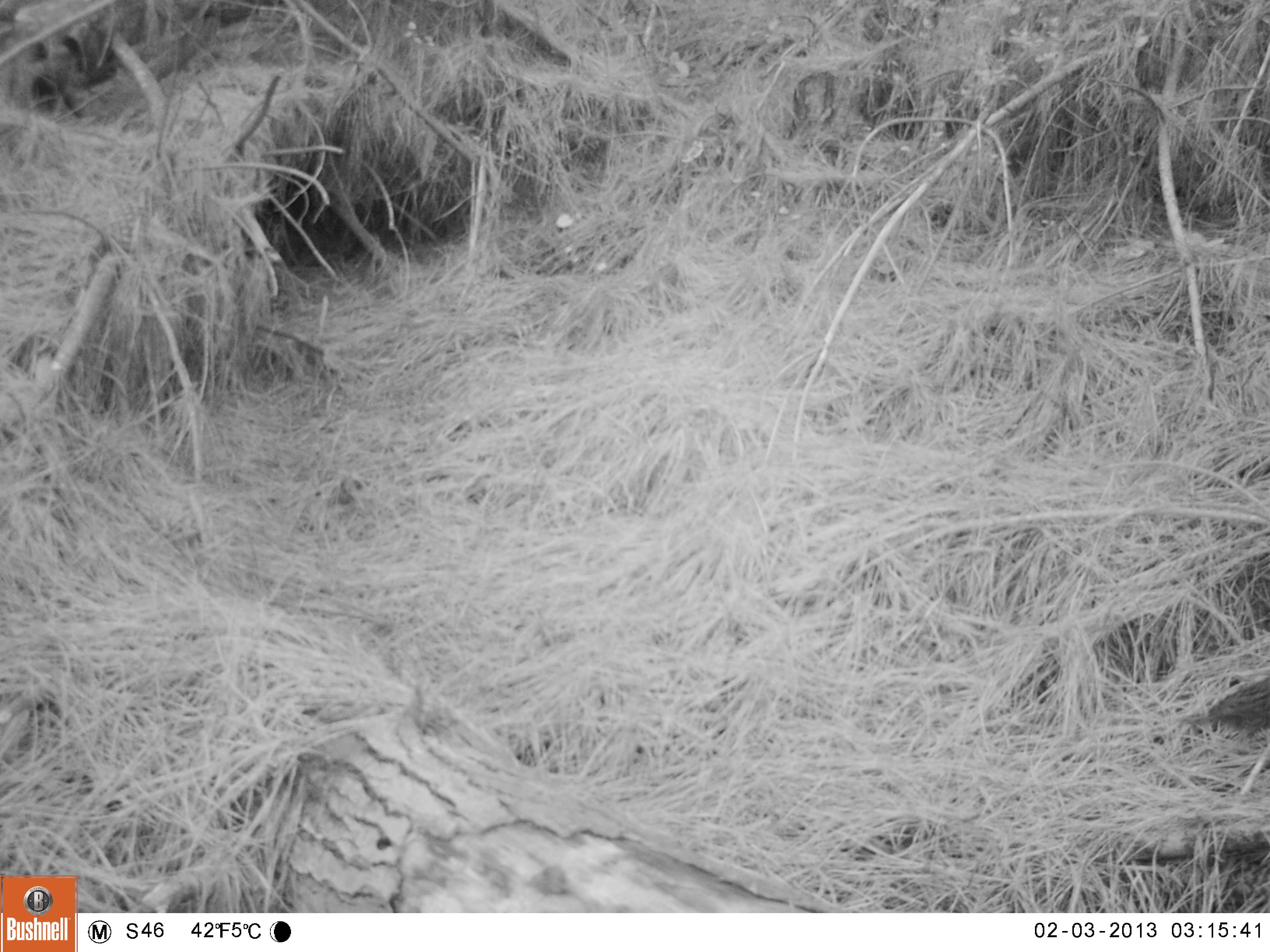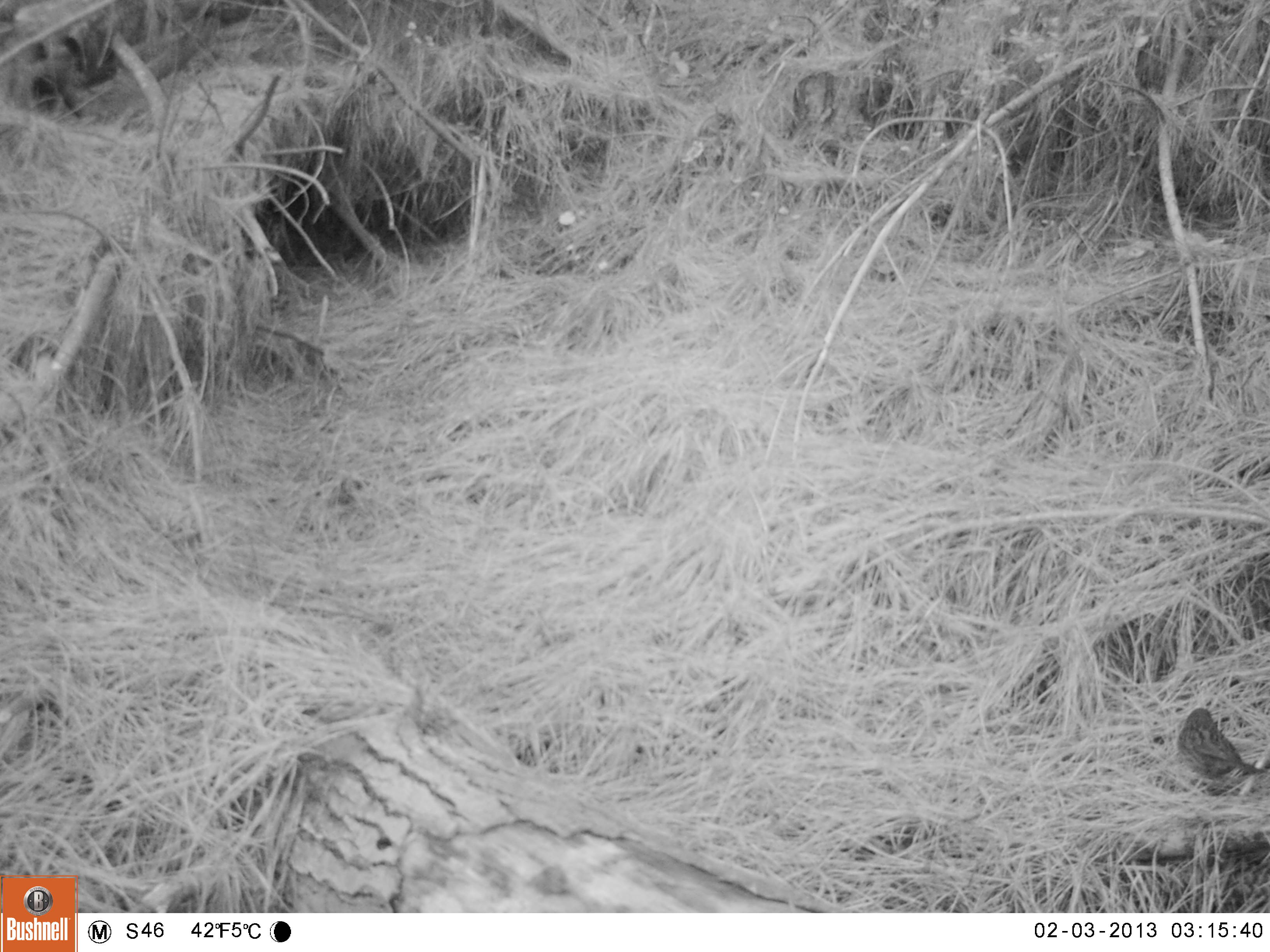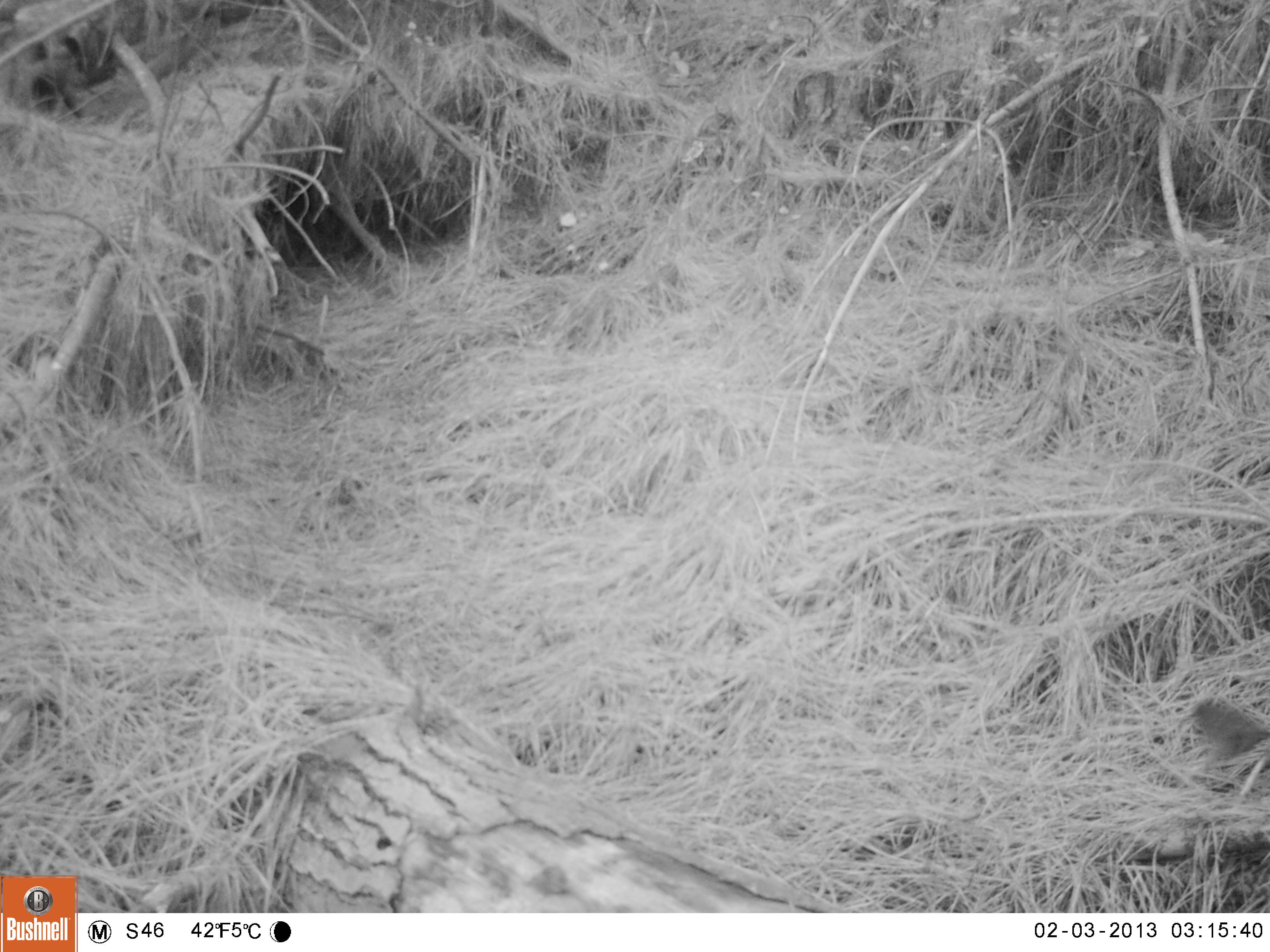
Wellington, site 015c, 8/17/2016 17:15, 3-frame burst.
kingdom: Animalia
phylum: Chordata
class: Aves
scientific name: Aves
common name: bird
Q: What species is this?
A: Bird (Aves).